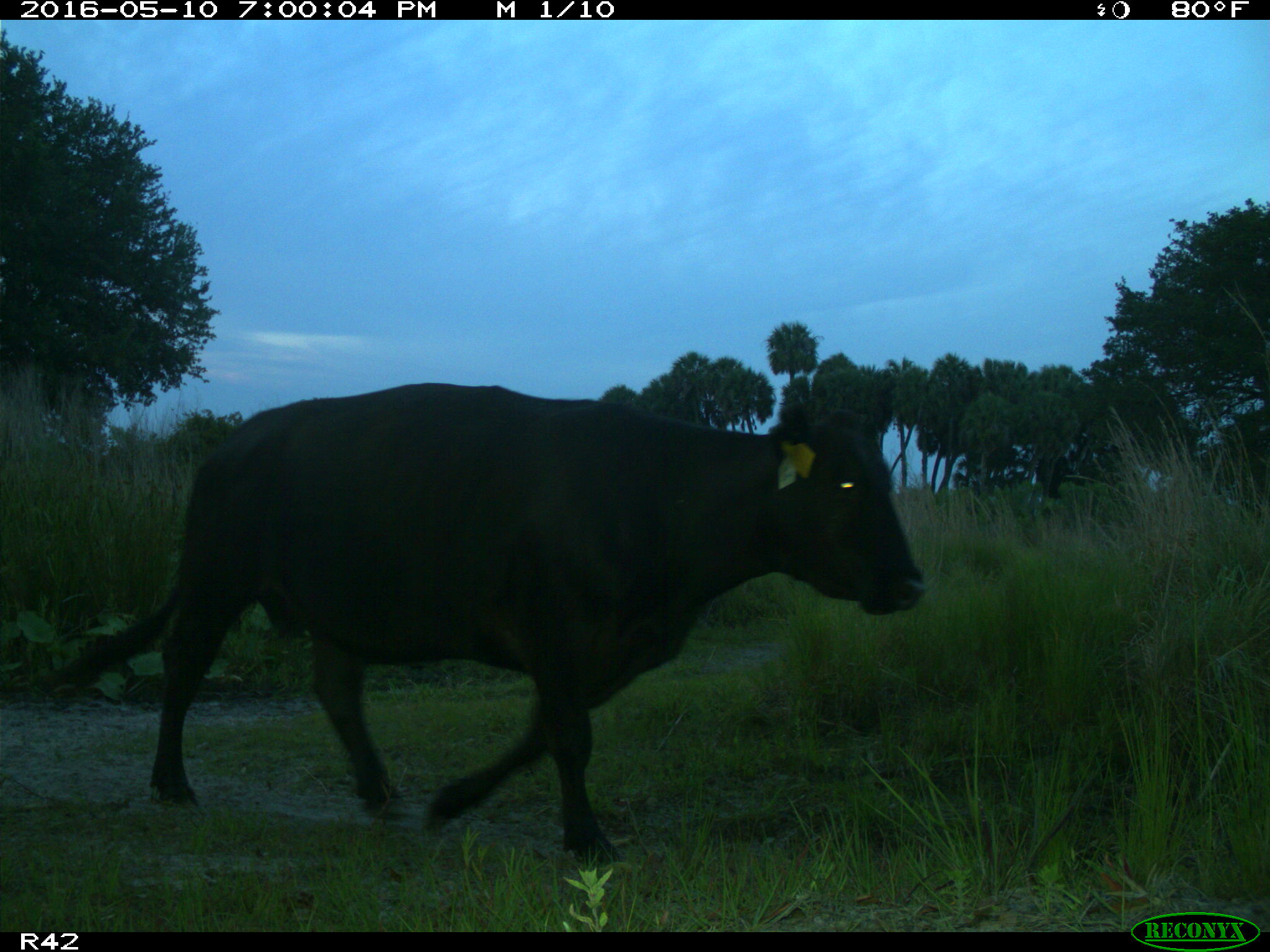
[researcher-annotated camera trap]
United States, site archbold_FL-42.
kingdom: Animalia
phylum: Chordata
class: Mammalia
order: Artiodactyla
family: Bovidae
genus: Bos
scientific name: Bos taurus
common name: domestic cow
Bos taurus (domestic cow).